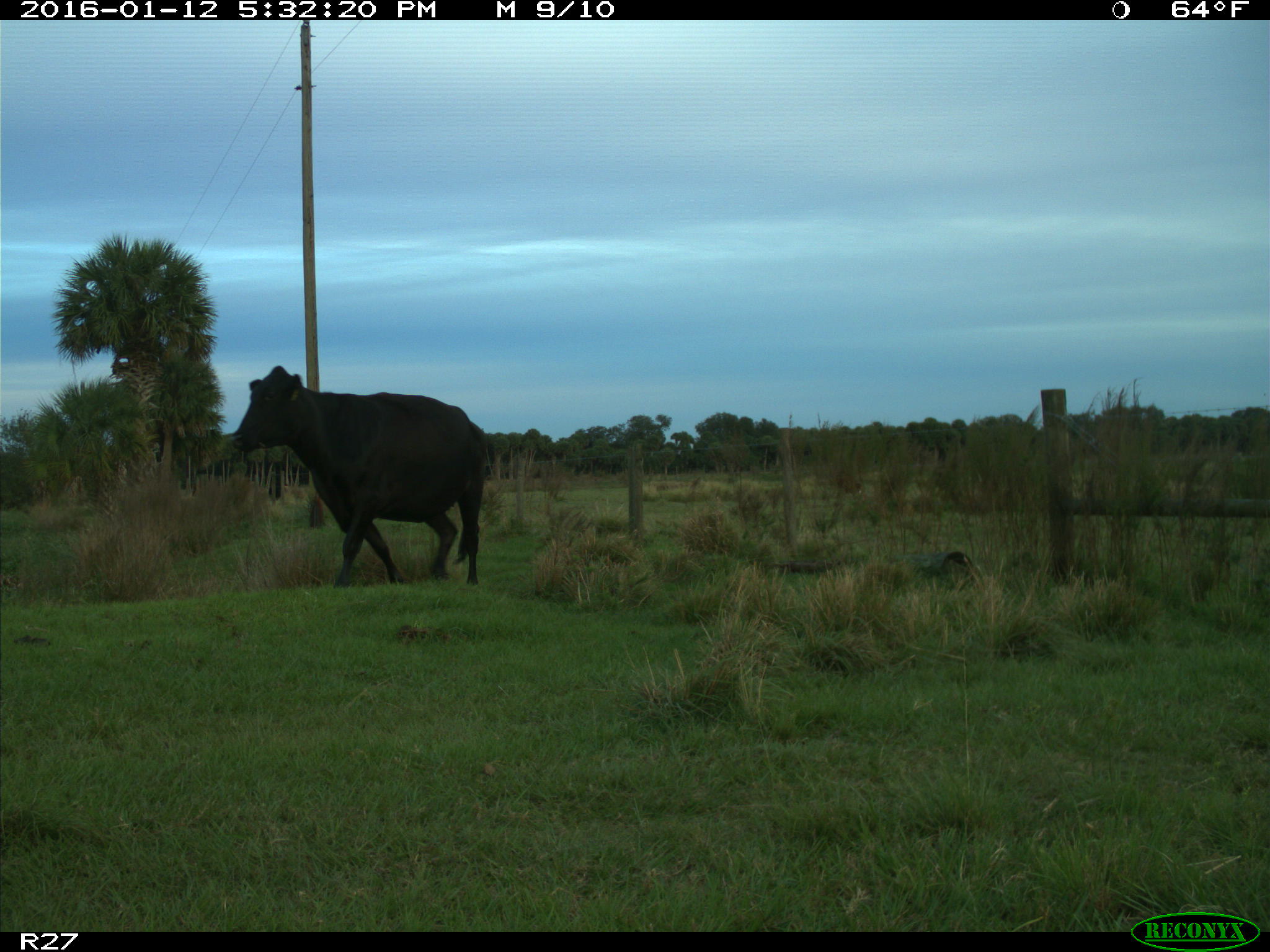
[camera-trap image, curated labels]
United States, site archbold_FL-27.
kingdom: Animalia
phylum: Chordata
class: Mammalia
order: Artiodactyla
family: Bovidae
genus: Bos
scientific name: Bos taurus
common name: domestic cow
Bos taurus (domestic cow).